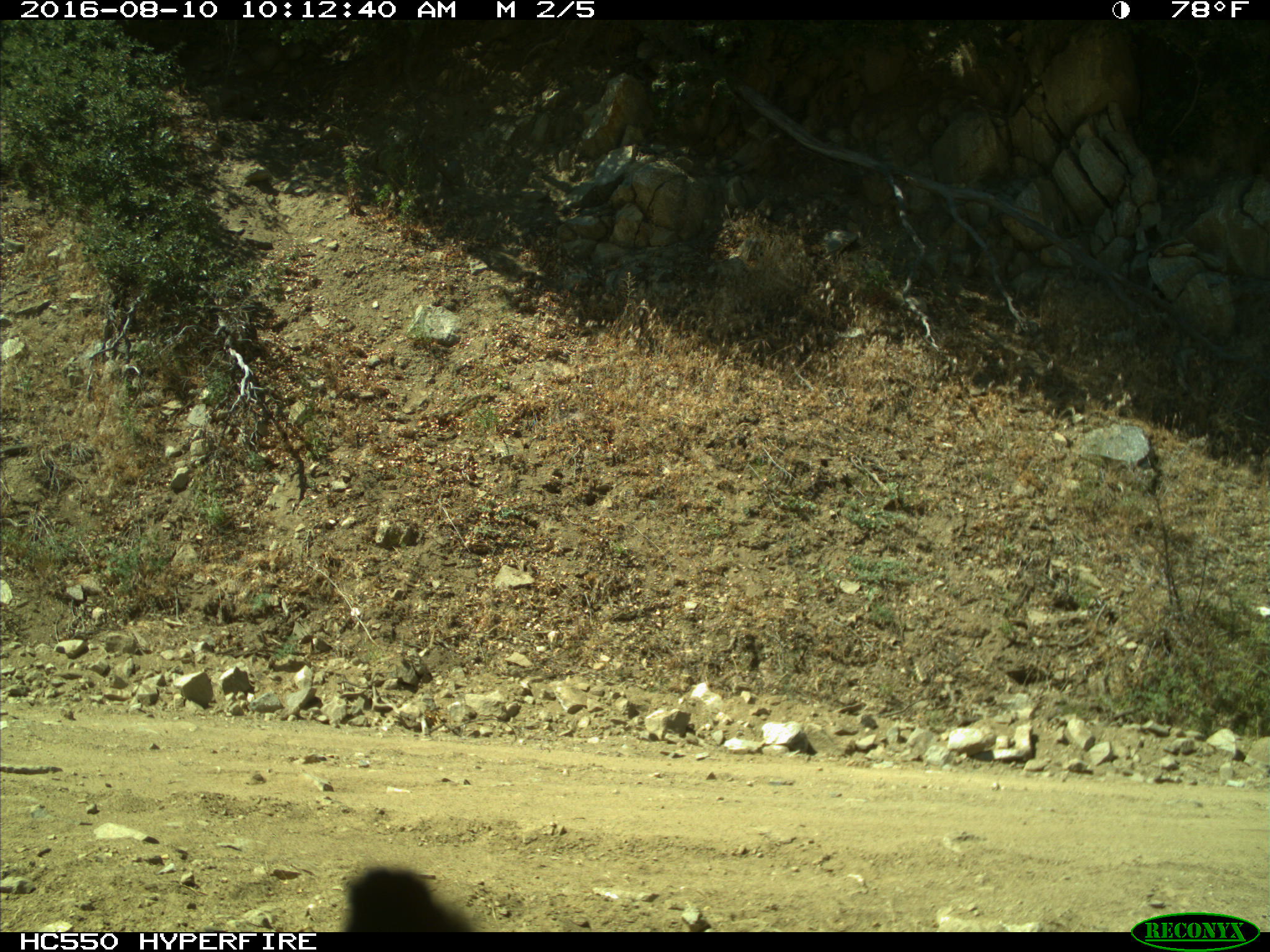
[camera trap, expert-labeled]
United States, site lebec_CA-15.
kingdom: Animalia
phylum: Chordata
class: Mammalia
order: Carnivora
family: Ursidae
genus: Ursus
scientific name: Ursus americanus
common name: american black bear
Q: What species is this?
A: Ursus americanus (american black bear).